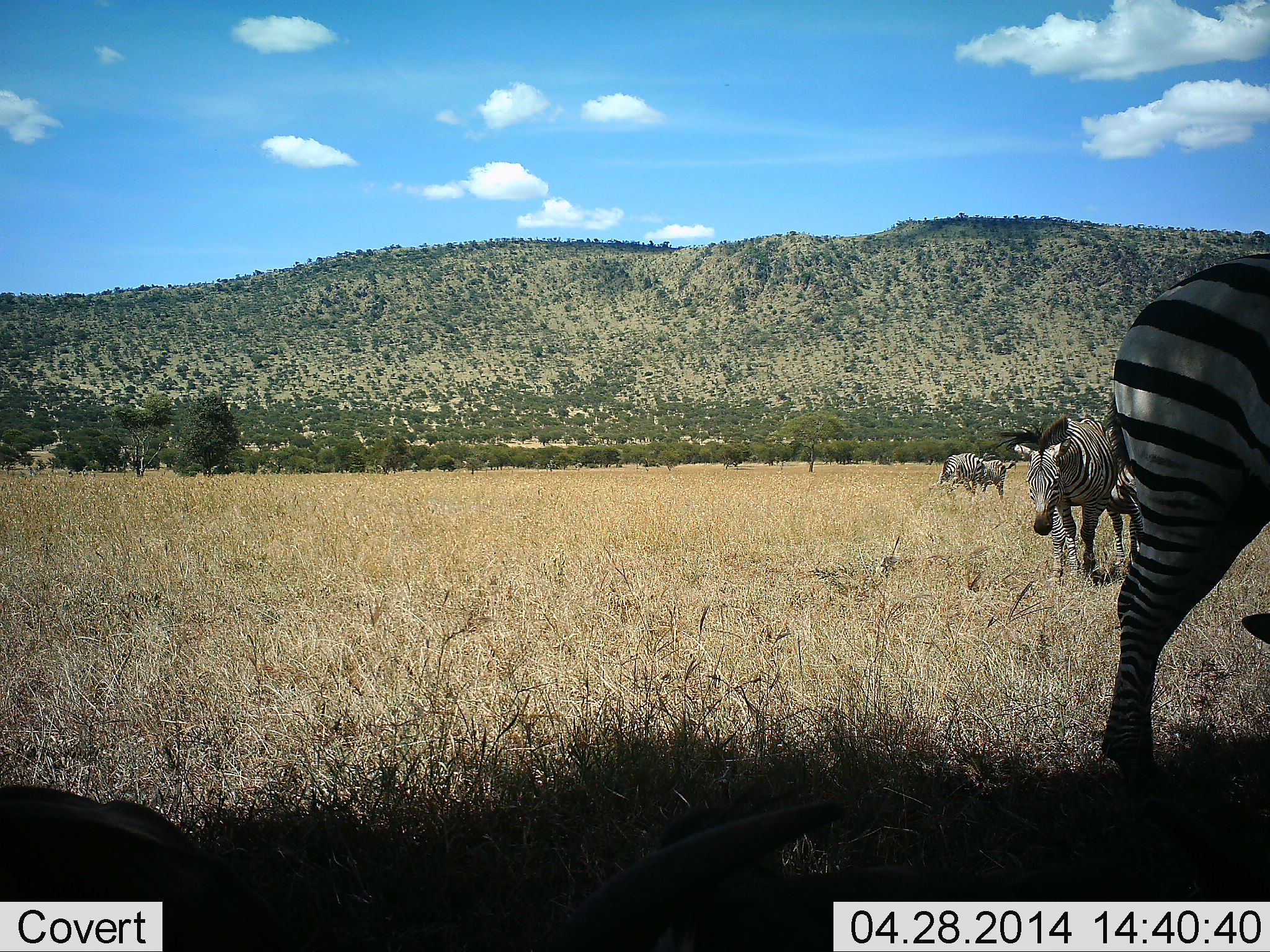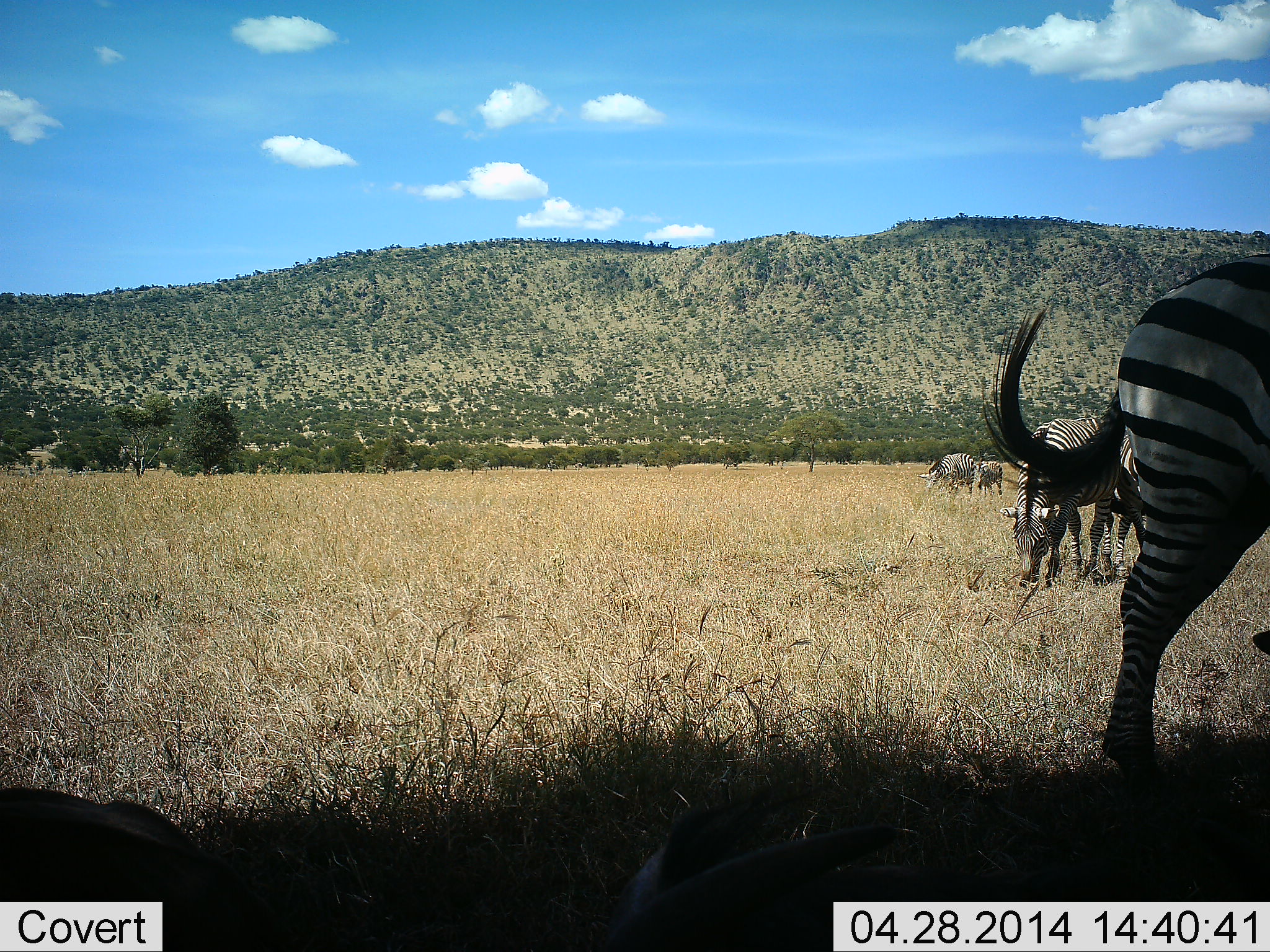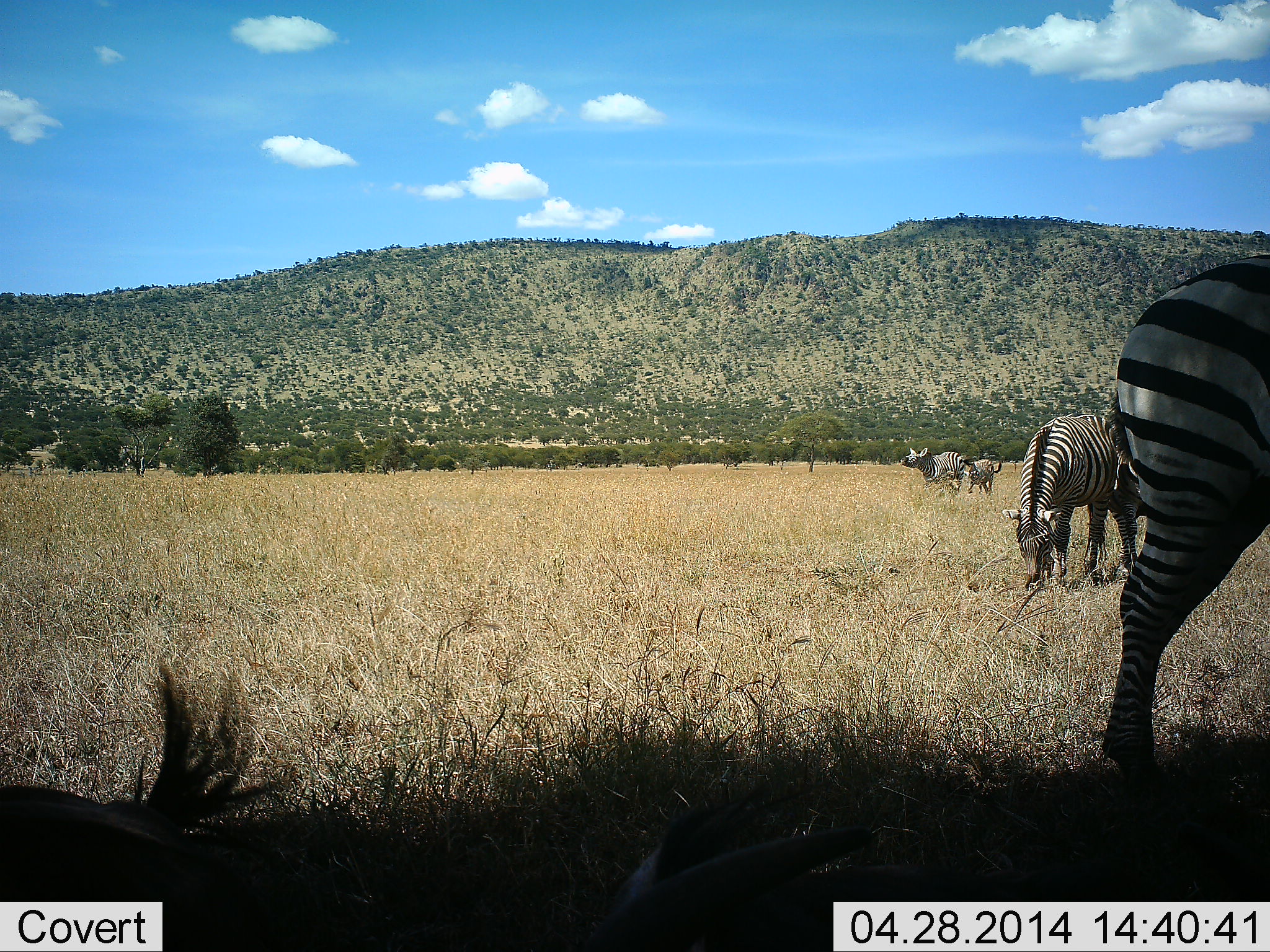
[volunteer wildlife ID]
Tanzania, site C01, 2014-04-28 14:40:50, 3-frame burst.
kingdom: Animalia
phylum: Chordata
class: Mammalia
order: Perissodactyla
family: Equidae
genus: Equus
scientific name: Equus quagga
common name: plains zebra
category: zebra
Zebra (plains zebra) (Equus quagga), count 5. Behavior (volunteer vote fractions): standing 42%, resting 24%, moving 28%, interacting 4%. Young present (vote fraction): 16%. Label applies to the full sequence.